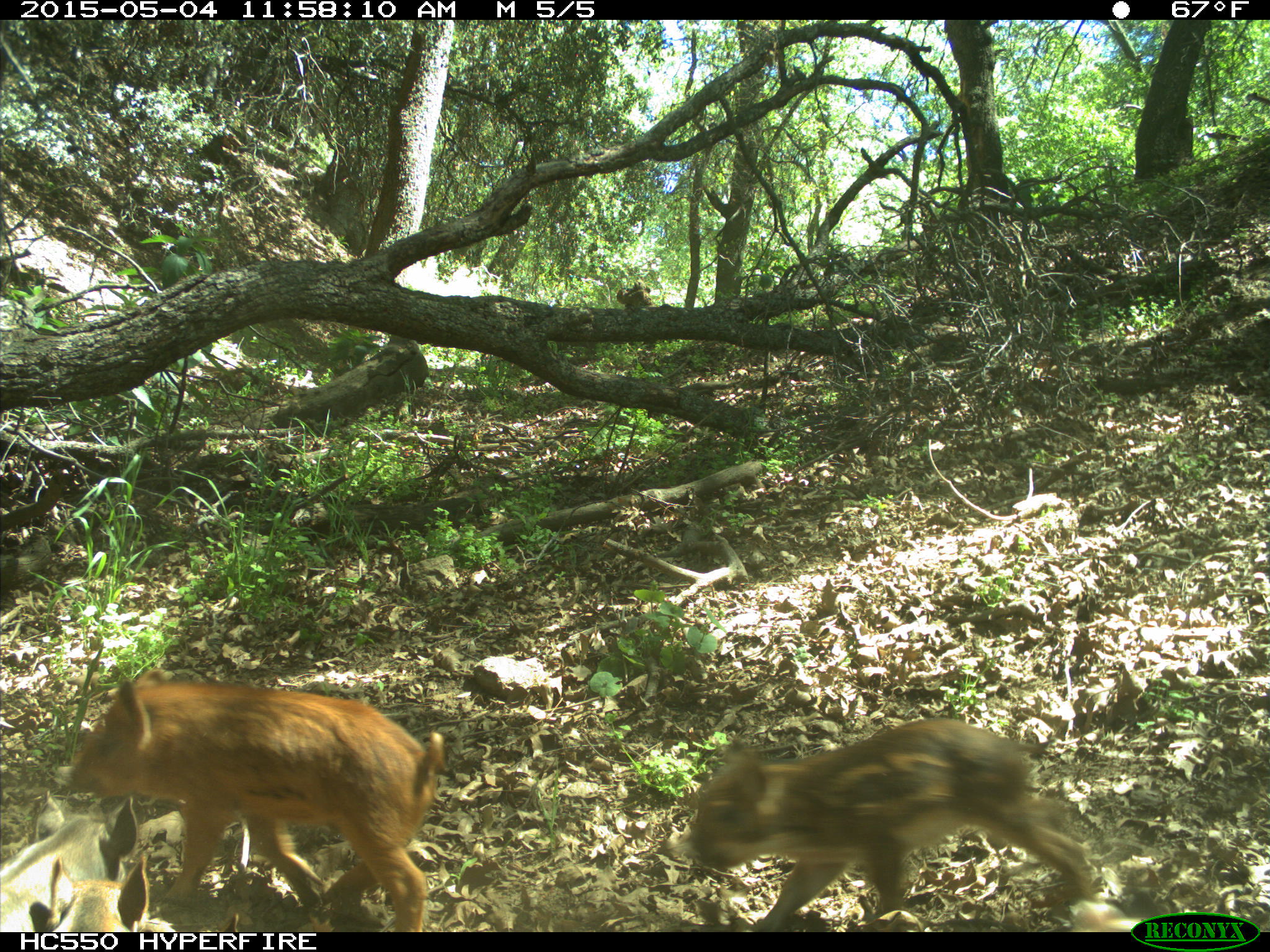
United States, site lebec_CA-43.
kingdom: Animalia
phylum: Chordata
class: Mammalia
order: Artiodactyla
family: Suidae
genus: Sus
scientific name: Sus scrofa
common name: wild boar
Sus scrofa (wild boar).